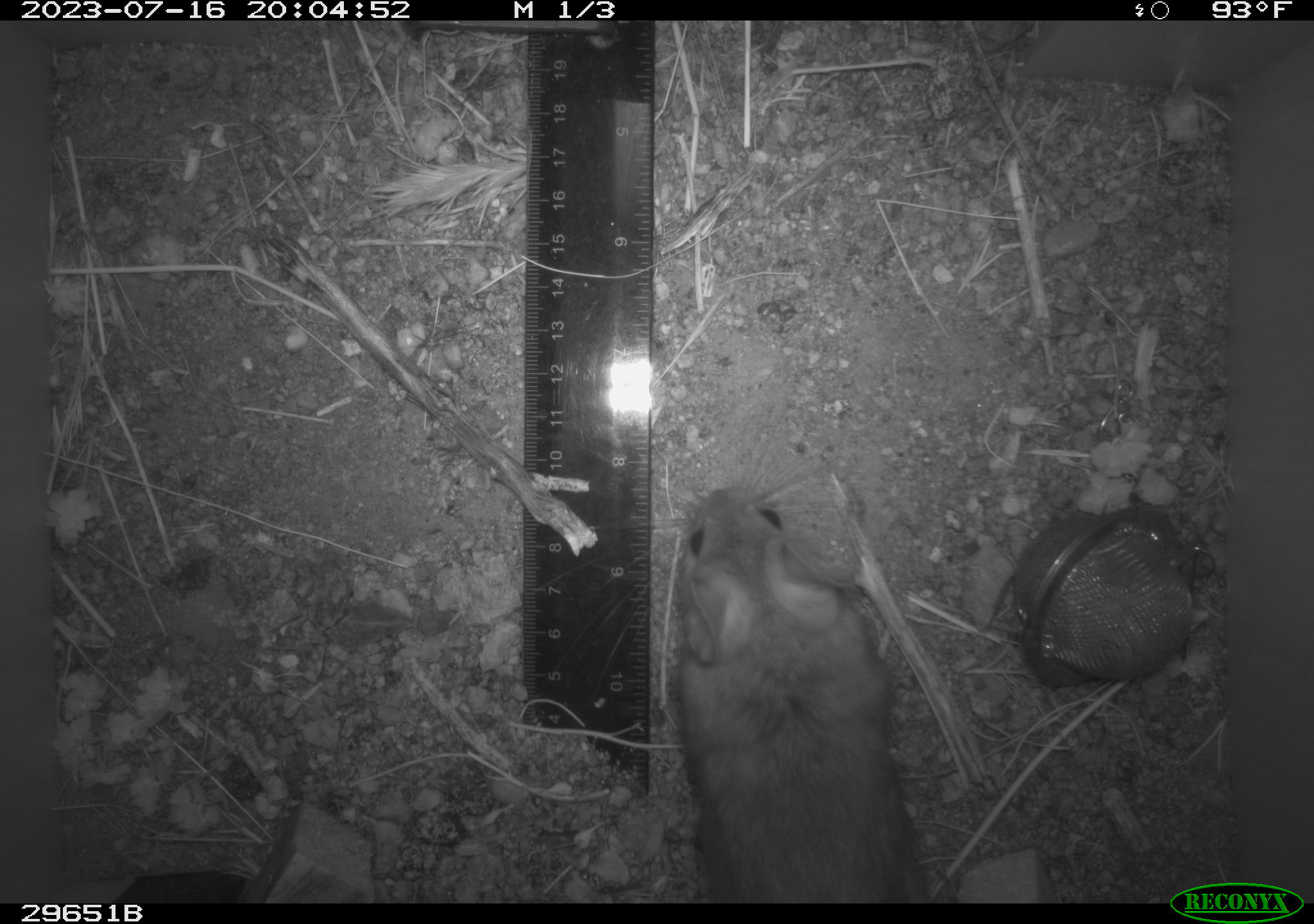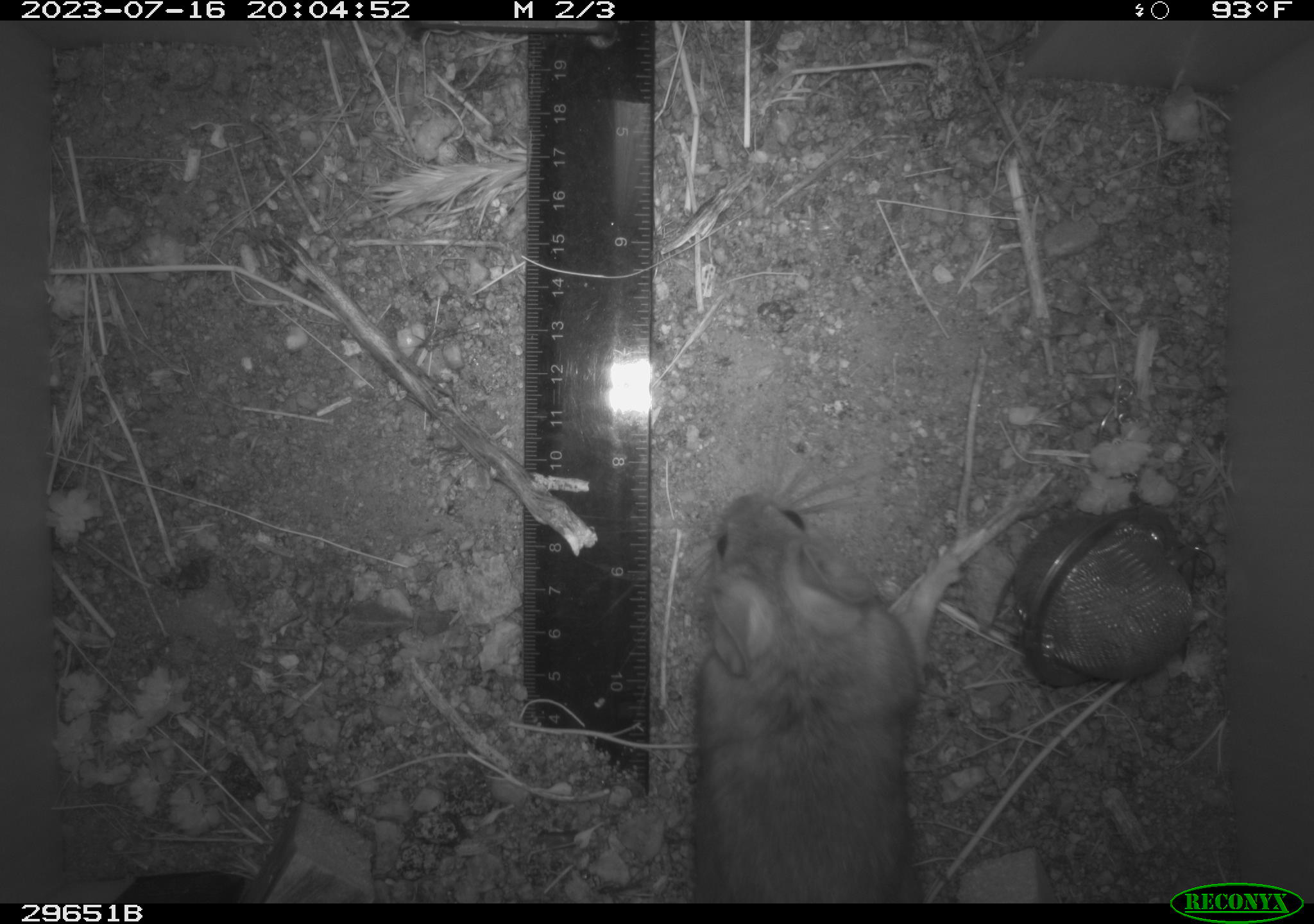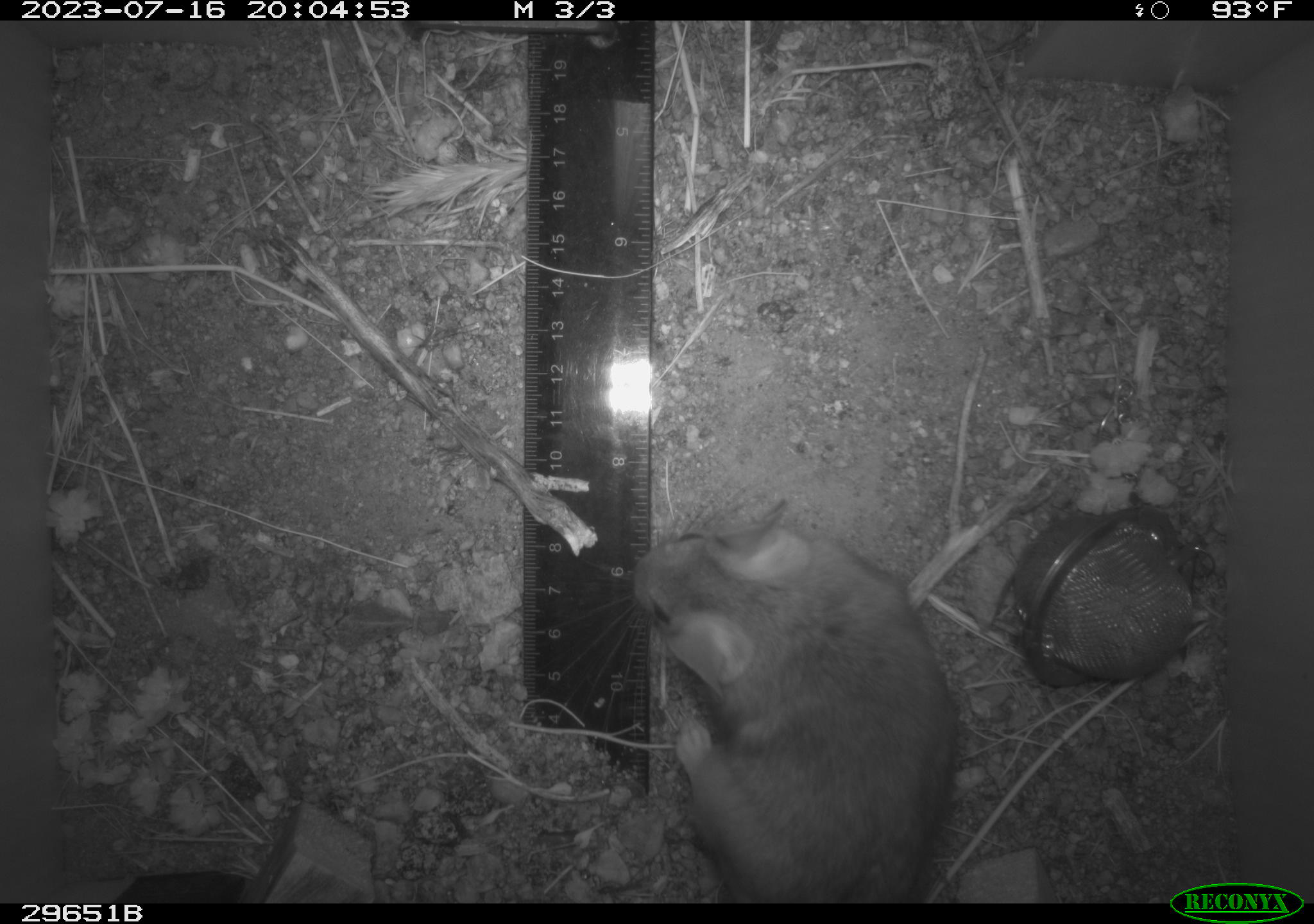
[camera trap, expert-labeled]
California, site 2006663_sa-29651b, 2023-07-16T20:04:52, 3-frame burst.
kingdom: Animalia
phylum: Chordata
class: Mammalia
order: Rodentia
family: Cricetidae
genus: Neotoma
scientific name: Neotoma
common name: pack rat or woodrat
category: neotoma species